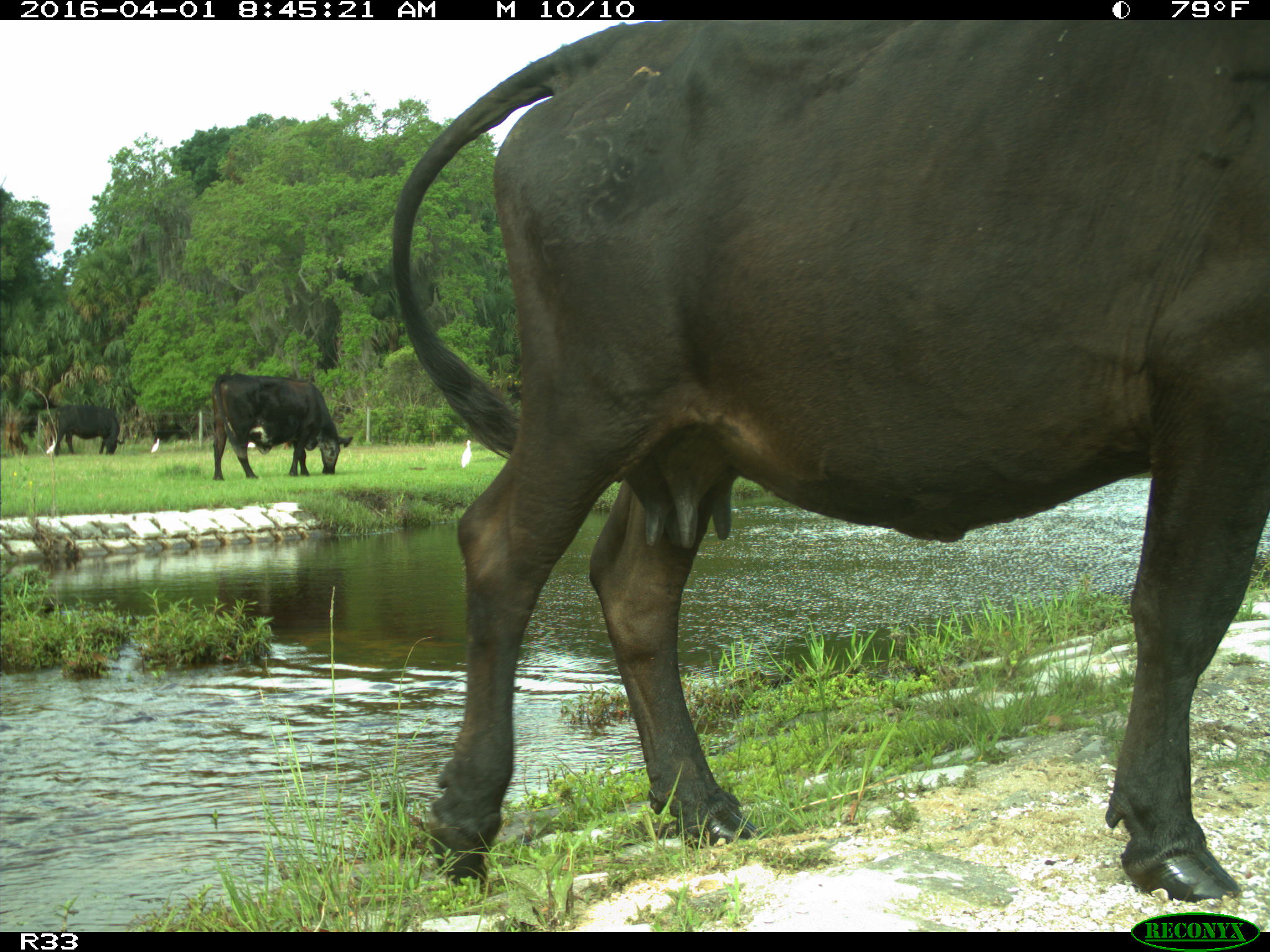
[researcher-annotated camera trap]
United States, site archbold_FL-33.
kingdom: Animalia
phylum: Chordata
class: Mammalia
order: Artiodactyla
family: Bovidae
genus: Bos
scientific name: Bos taurus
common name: domestic cow